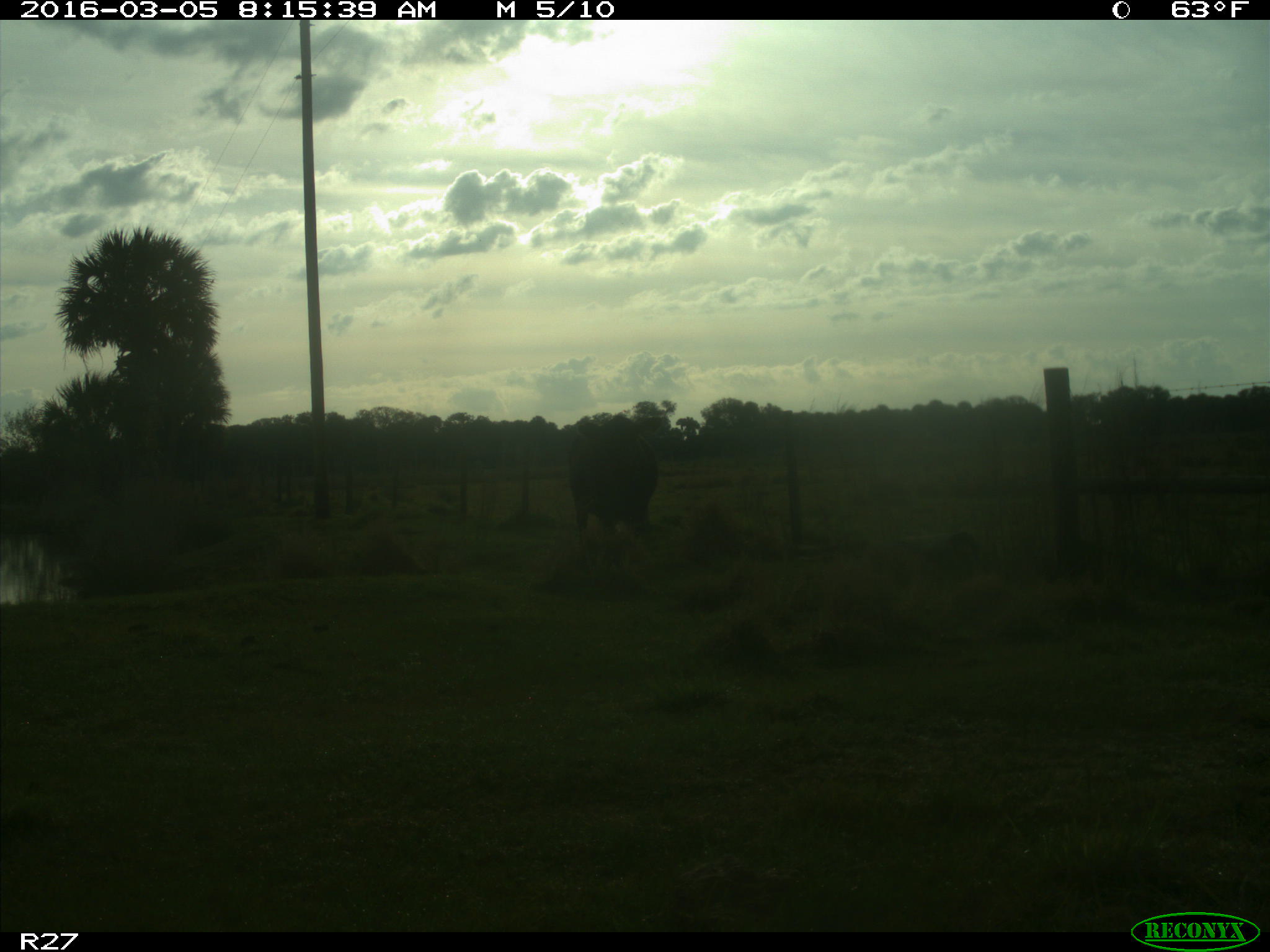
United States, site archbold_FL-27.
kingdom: Animalia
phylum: Chordata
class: Mammalia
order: Artiodactyla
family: Bovidae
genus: Bos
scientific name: Bos taurus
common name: domestic cow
Bos taurus (domestic cow).